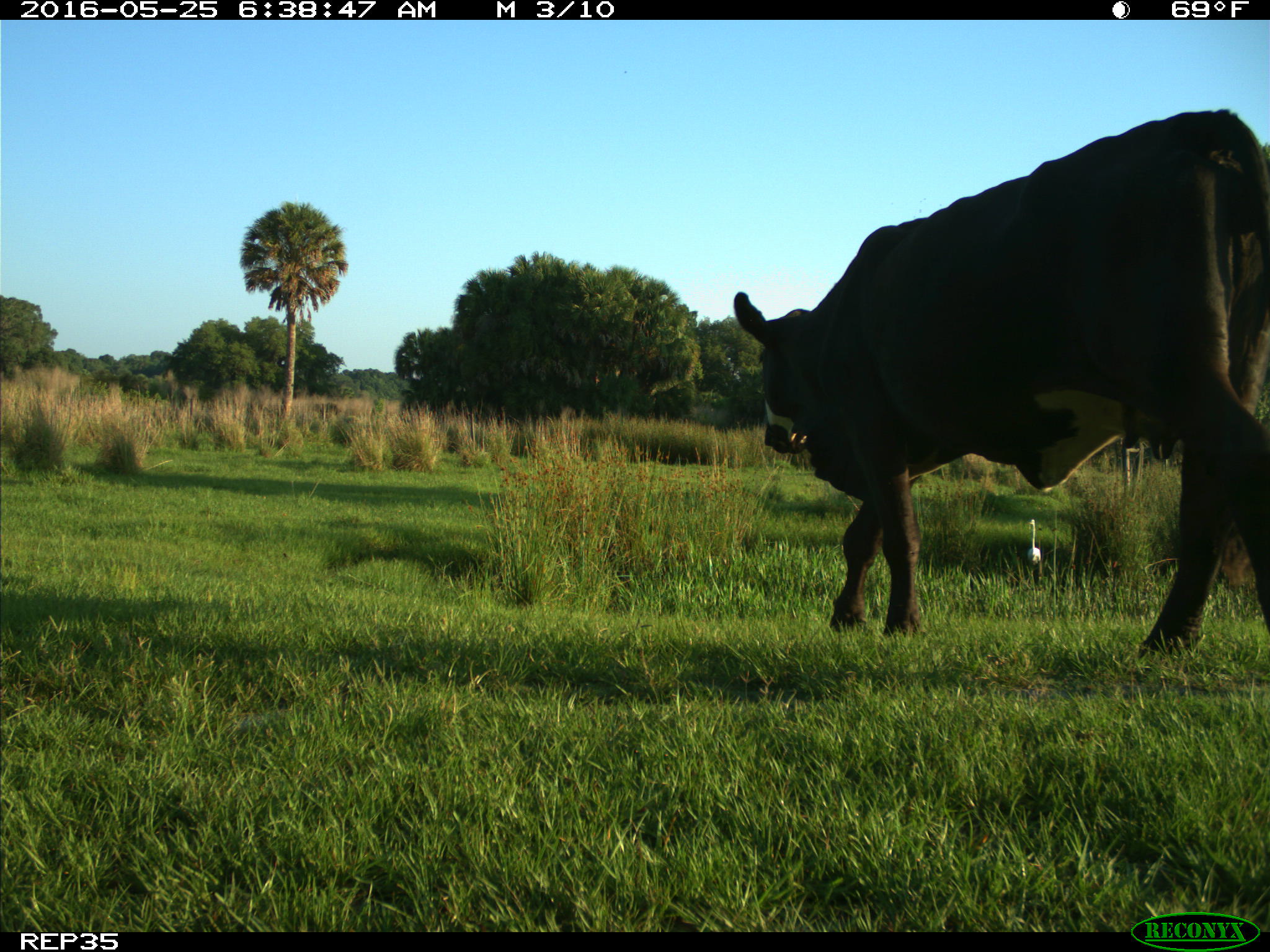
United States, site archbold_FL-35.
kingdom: Animalia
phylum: Chordata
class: Mammalia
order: Artiodactyla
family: Bovidae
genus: Bos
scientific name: Bos taurus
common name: domestic cow